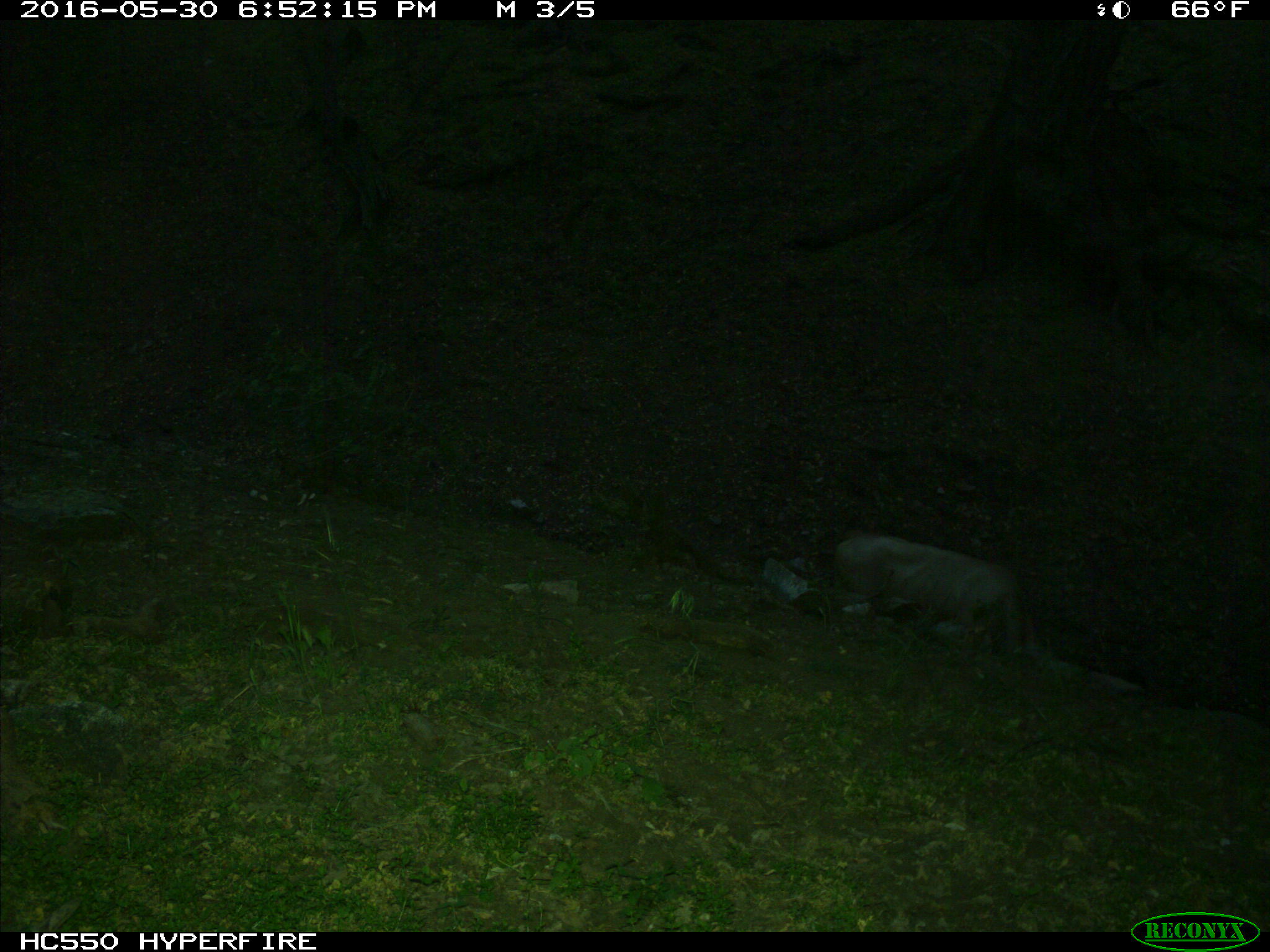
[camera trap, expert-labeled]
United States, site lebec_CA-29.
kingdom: Animalia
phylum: Chordata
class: Mammalia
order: Artiodactyla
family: Bovidae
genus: Bos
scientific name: Bos taurus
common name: domestic cow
Bos taurus (domestic cow).